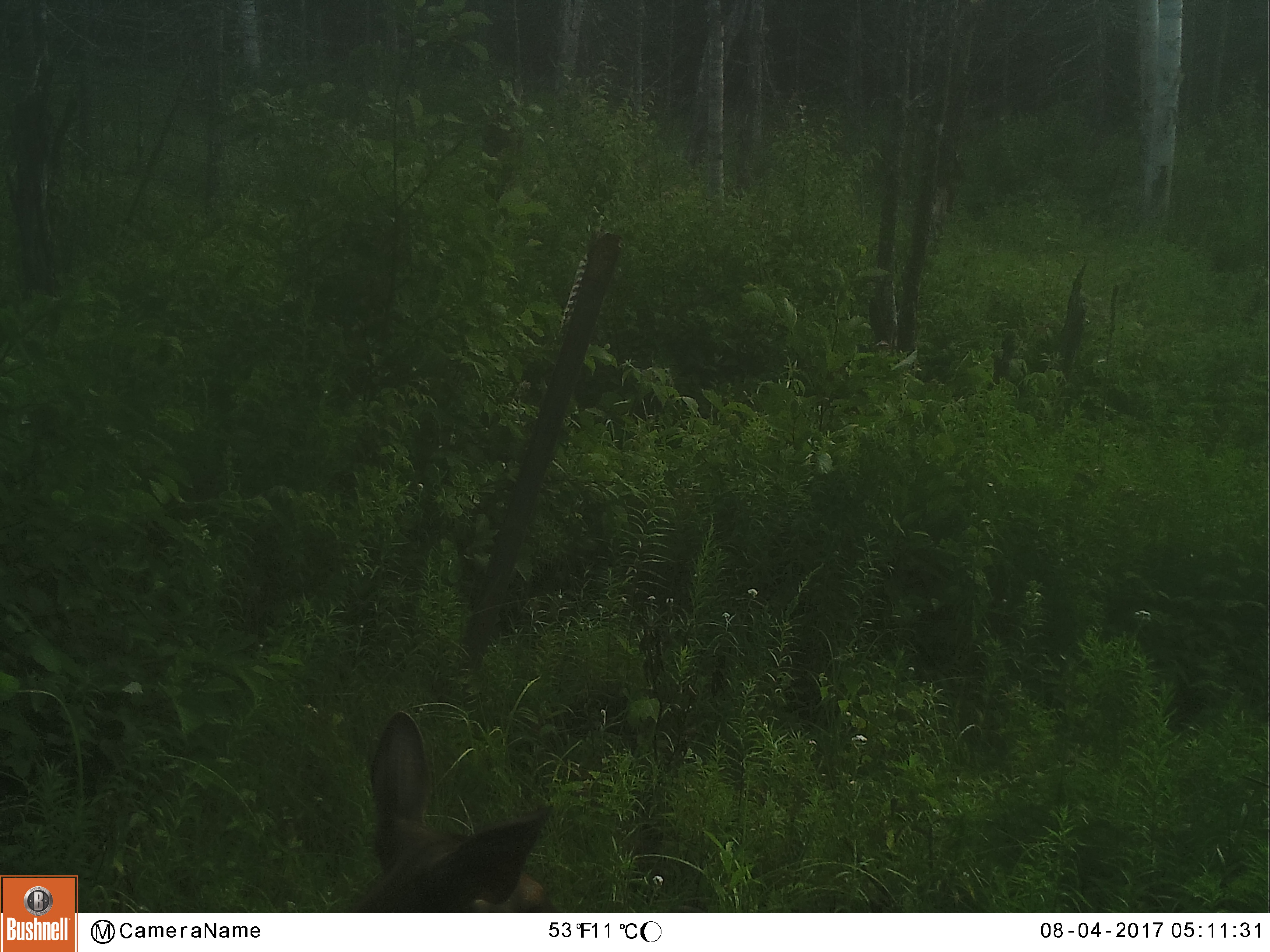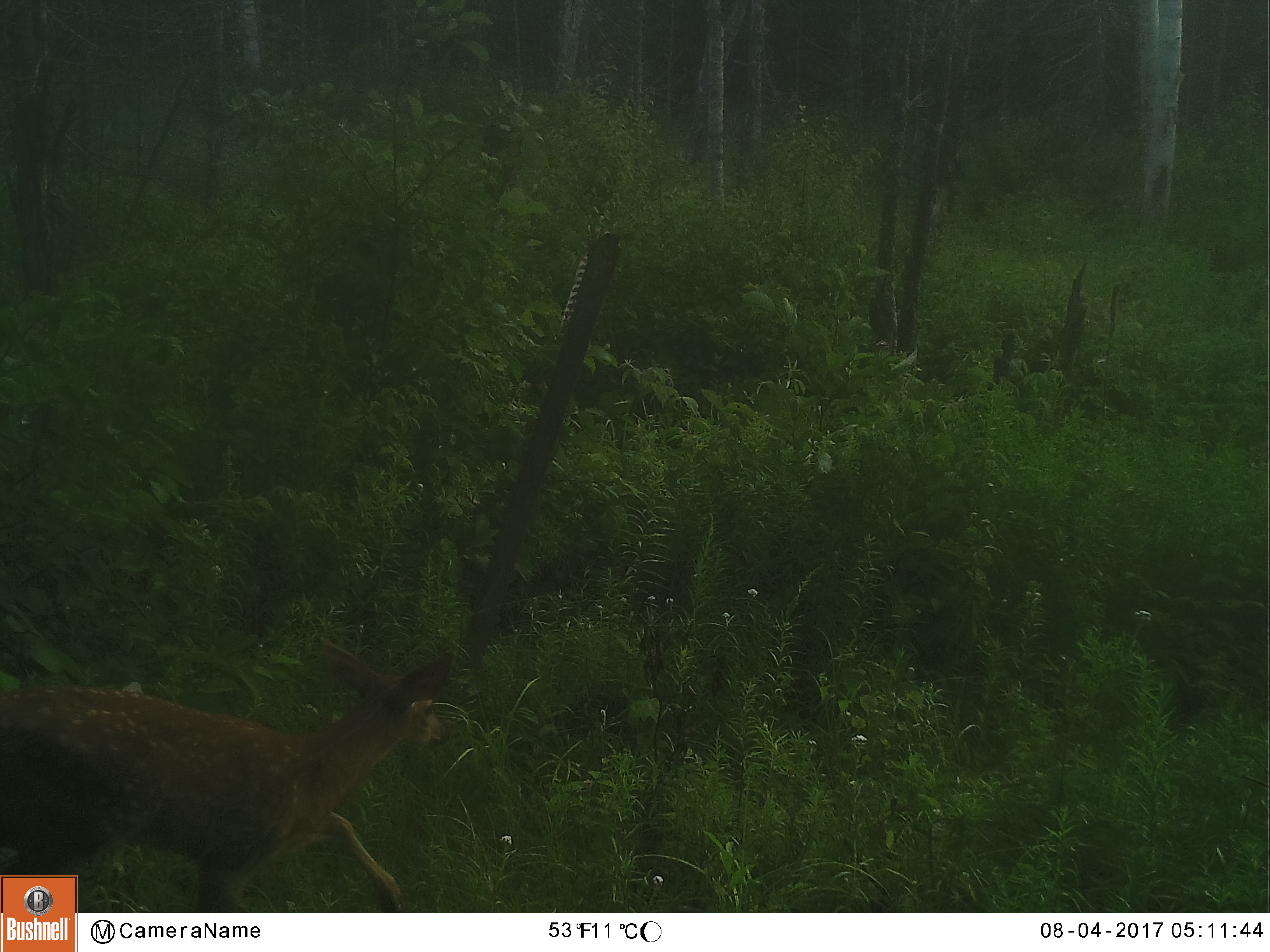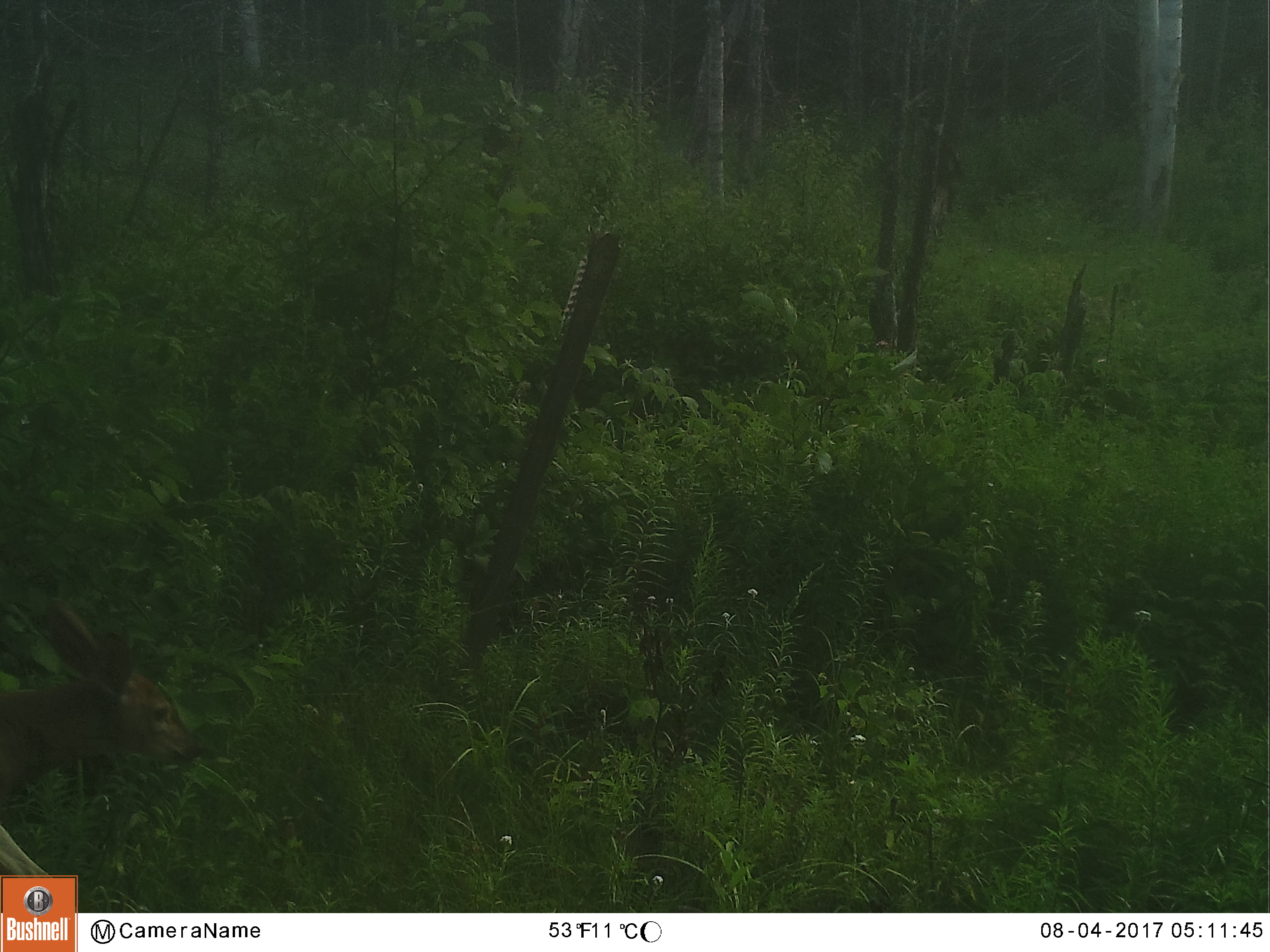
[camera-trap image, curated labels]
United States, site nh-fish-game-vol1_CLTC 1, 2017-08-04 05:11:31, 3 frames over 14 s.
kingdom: Animalia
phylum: Chordata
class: Mammalia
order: Artiodactyla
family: Cervidae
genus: Odocoileus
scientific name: Odocoileus virginianus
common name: white-tailed deer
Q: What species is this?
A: White-tailed deer (Odocoileus virginianus).